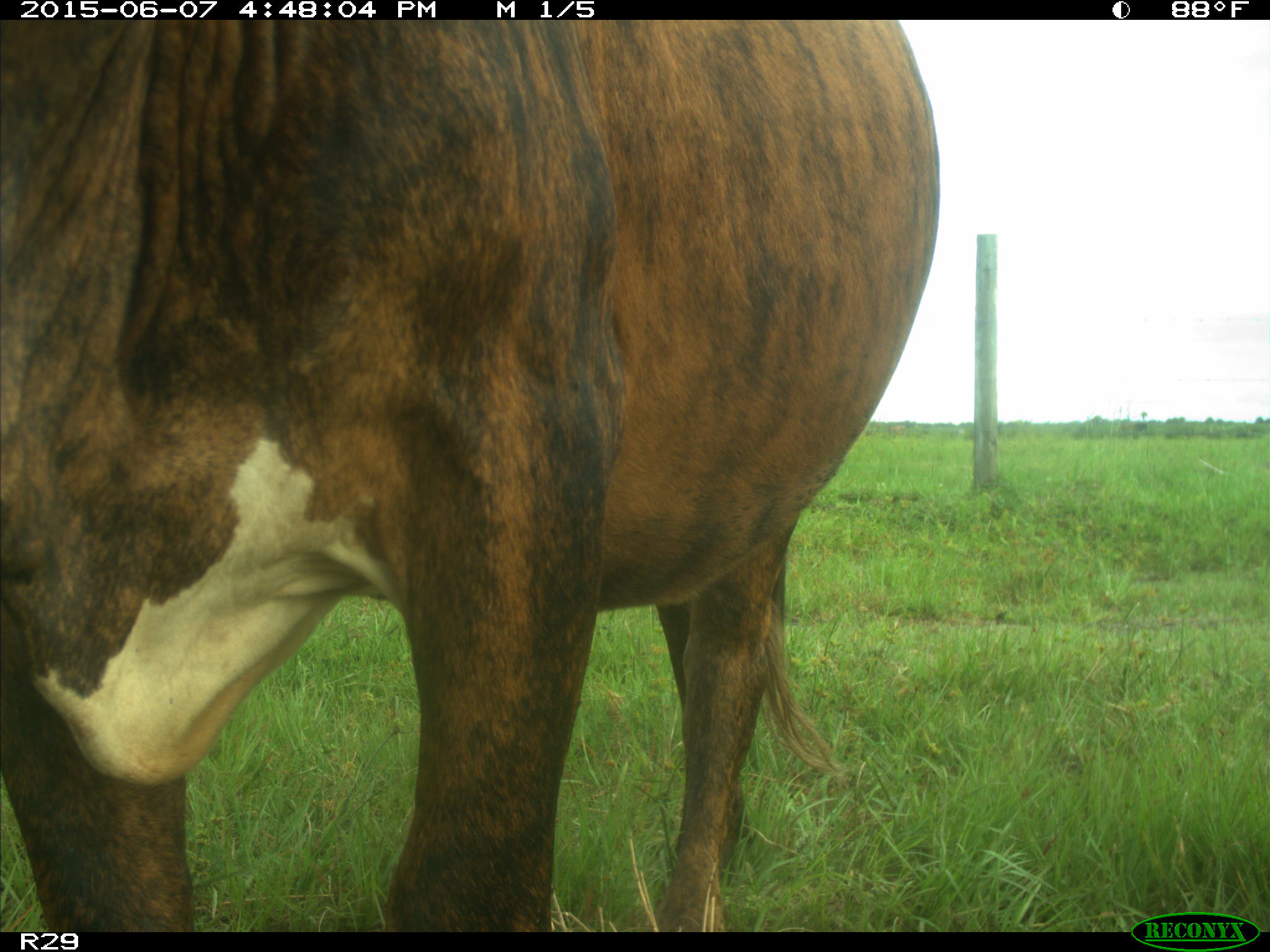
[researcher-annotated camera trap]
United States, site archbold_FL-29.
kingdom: Animalia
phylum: Chordata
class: Mammalia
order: Artiodactyla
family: Bovidae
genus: Bos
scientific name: Bos taurus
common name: domestic cow